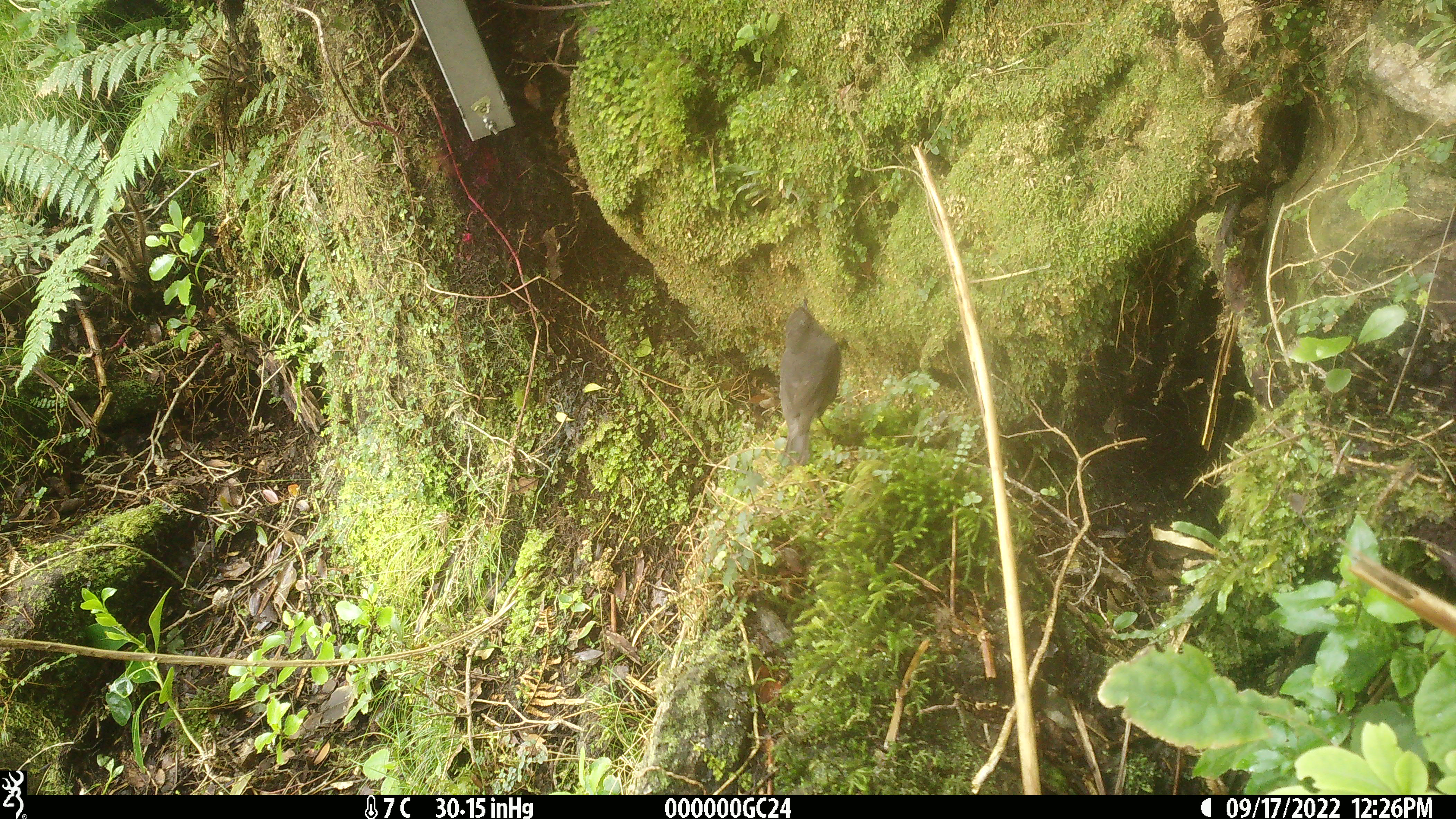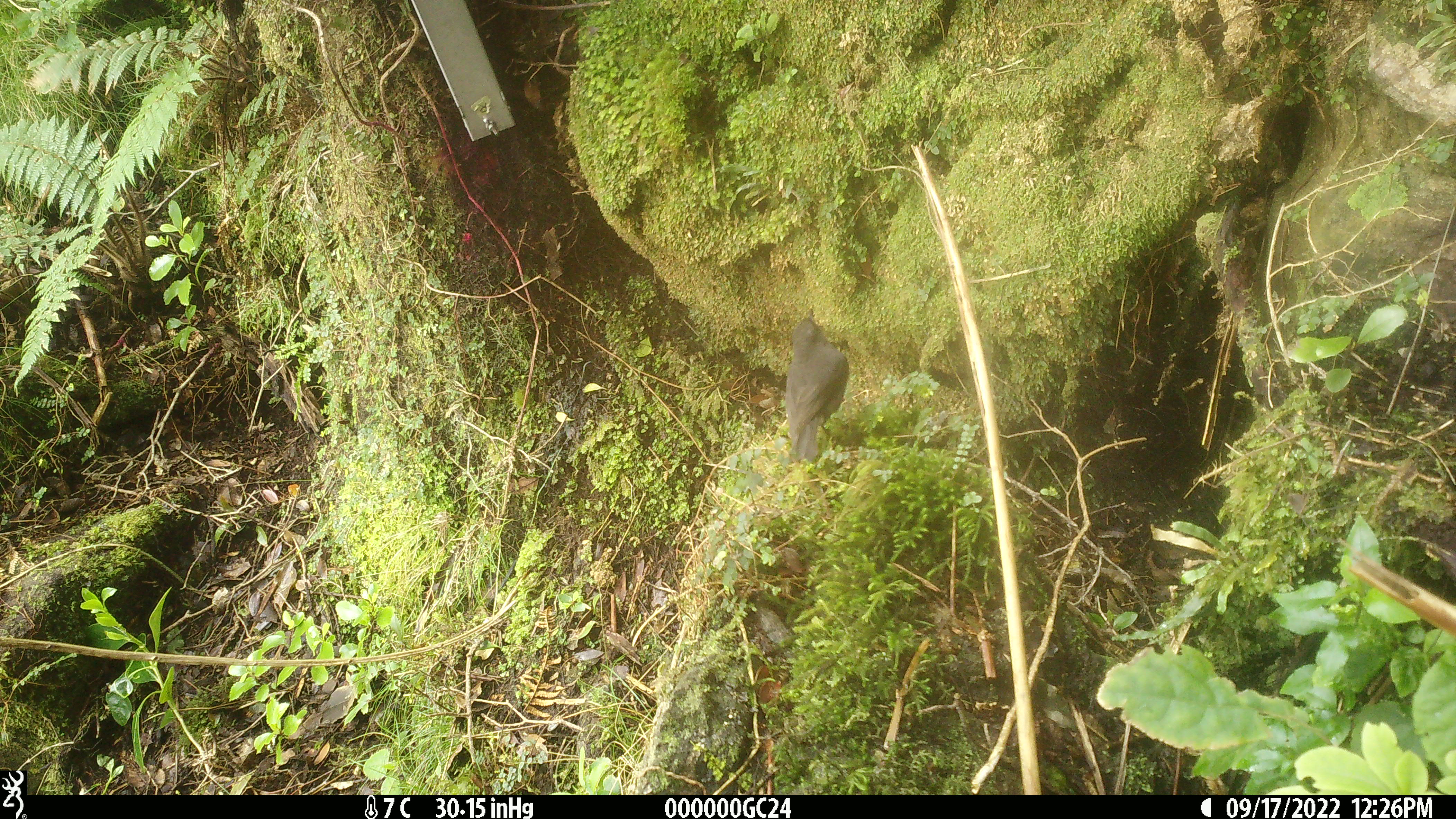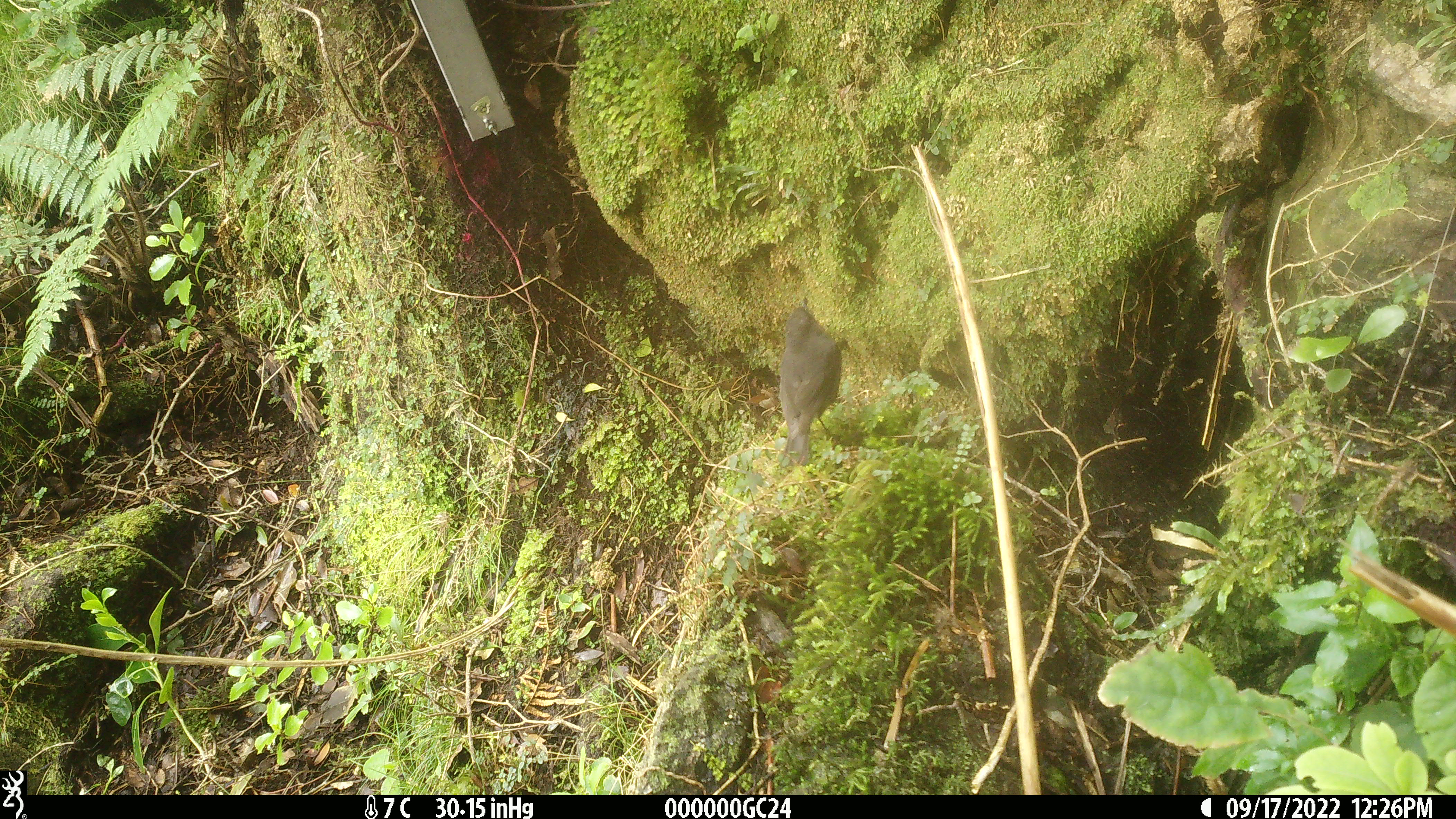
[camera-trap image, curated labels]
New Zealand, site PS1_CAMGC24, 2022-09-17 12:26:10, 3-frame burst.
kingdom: Animalia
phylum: Chordata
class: Aves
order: Passeriformes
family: Petroicidae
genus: Petroica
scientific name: Petroica australis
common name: new zealand robin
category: robin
Robin (new zealand robin) (Petroica australis).